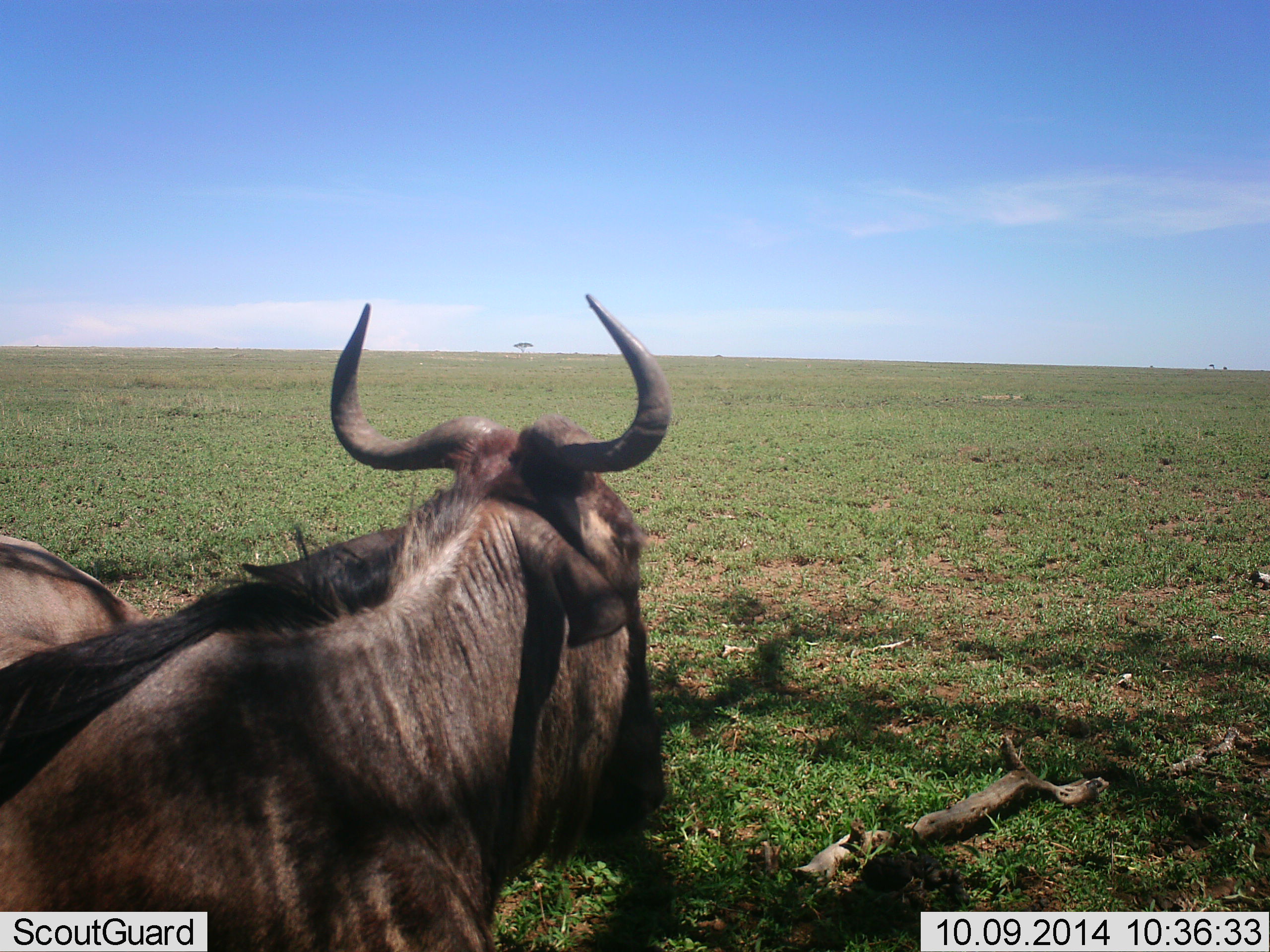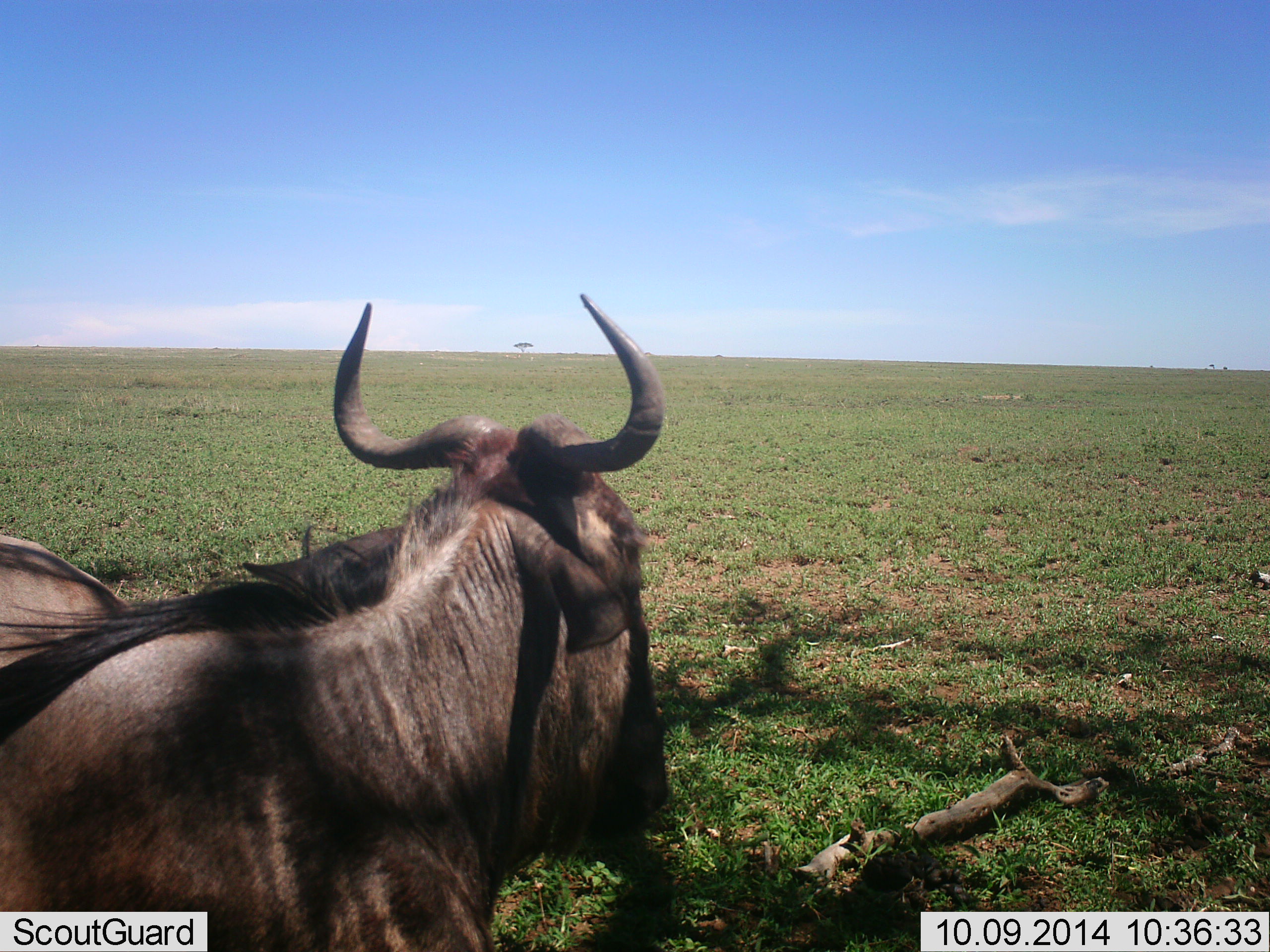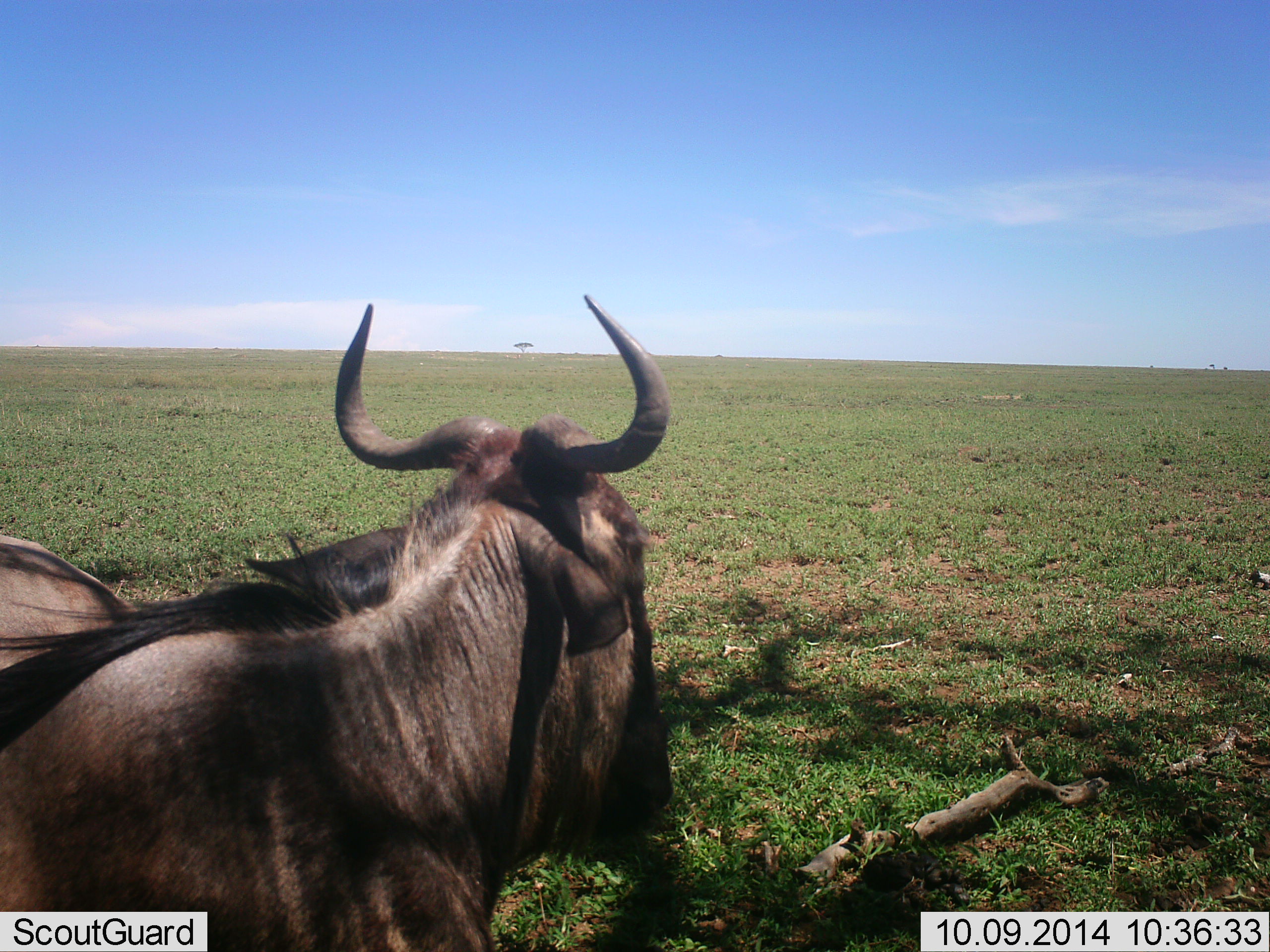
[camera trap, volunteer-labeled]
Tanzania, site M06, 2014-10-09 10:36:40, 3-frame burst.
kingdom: Animalia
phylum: Chordata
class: Mammalia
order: Artiodactyla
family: Bovidae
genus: Connochaetes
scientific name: Connochaetes taurinus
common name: blue wildebeest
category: wildebeest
Wildebeest (blue wildebeest) (Connochaetes taurinus), count 1. Behavior (volunteer vote fractions): standing 10%, resting 90%, moving 10%, interacting 0%. Young present (vote fraction): 0%. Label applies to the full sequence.